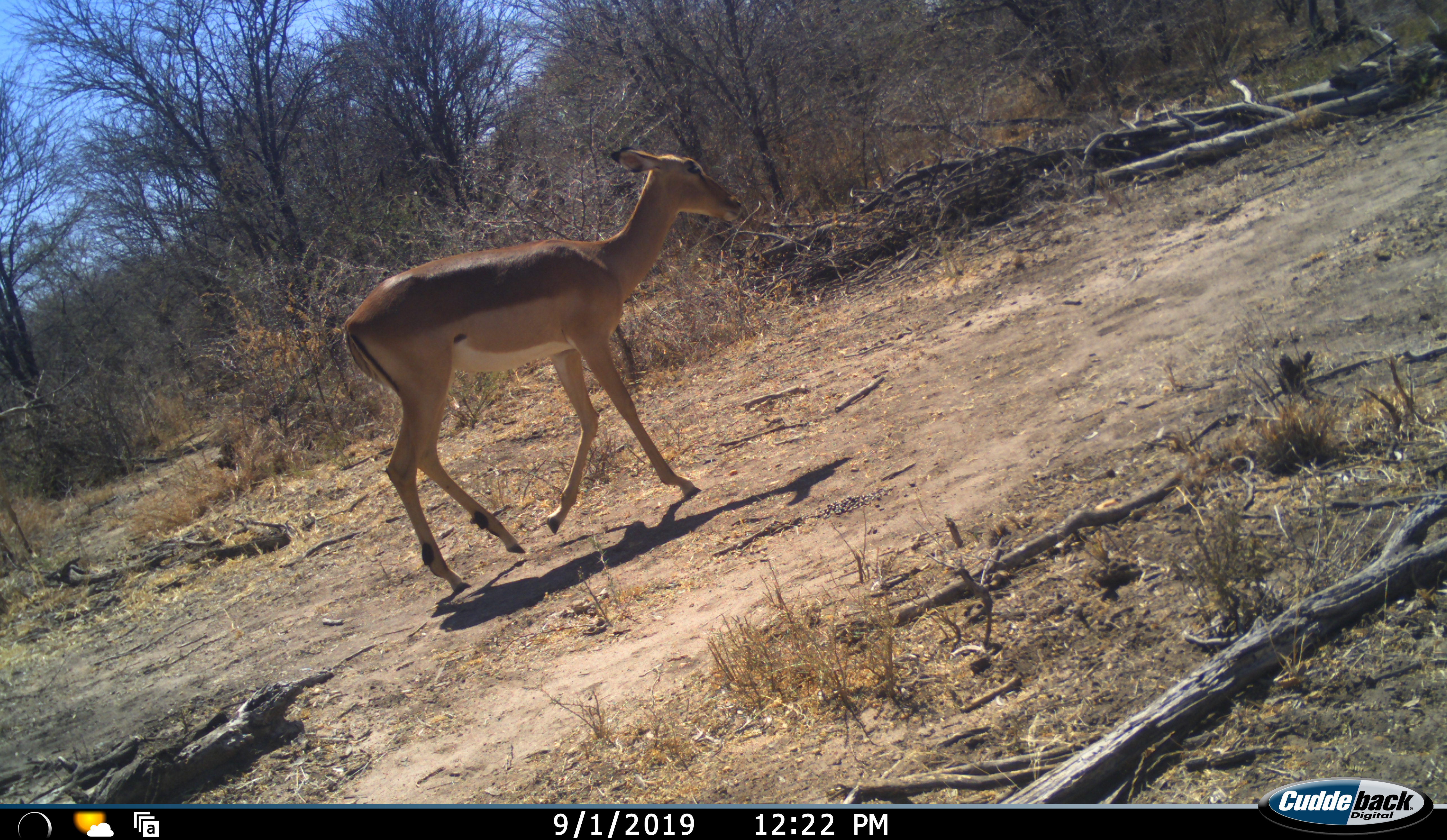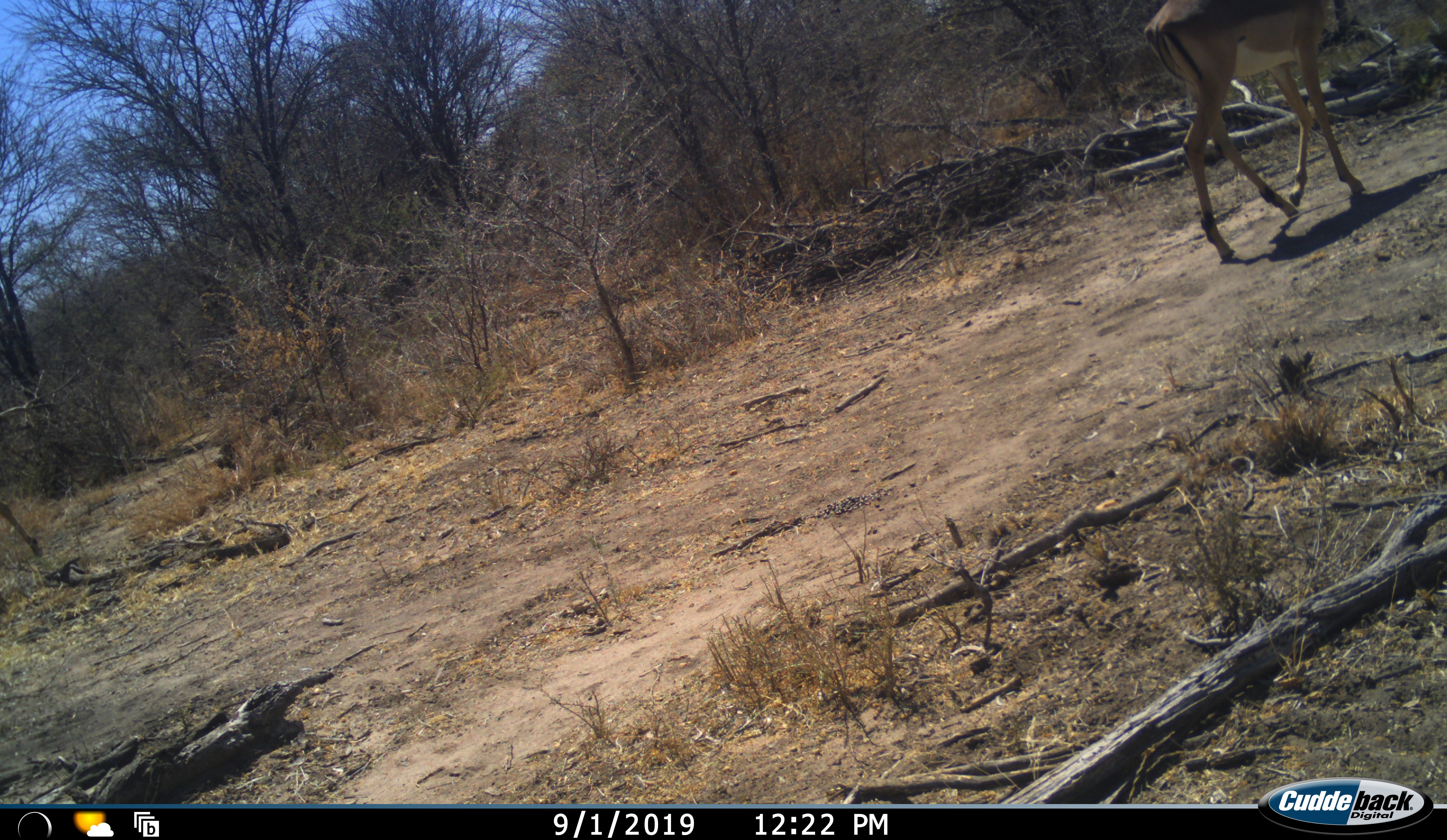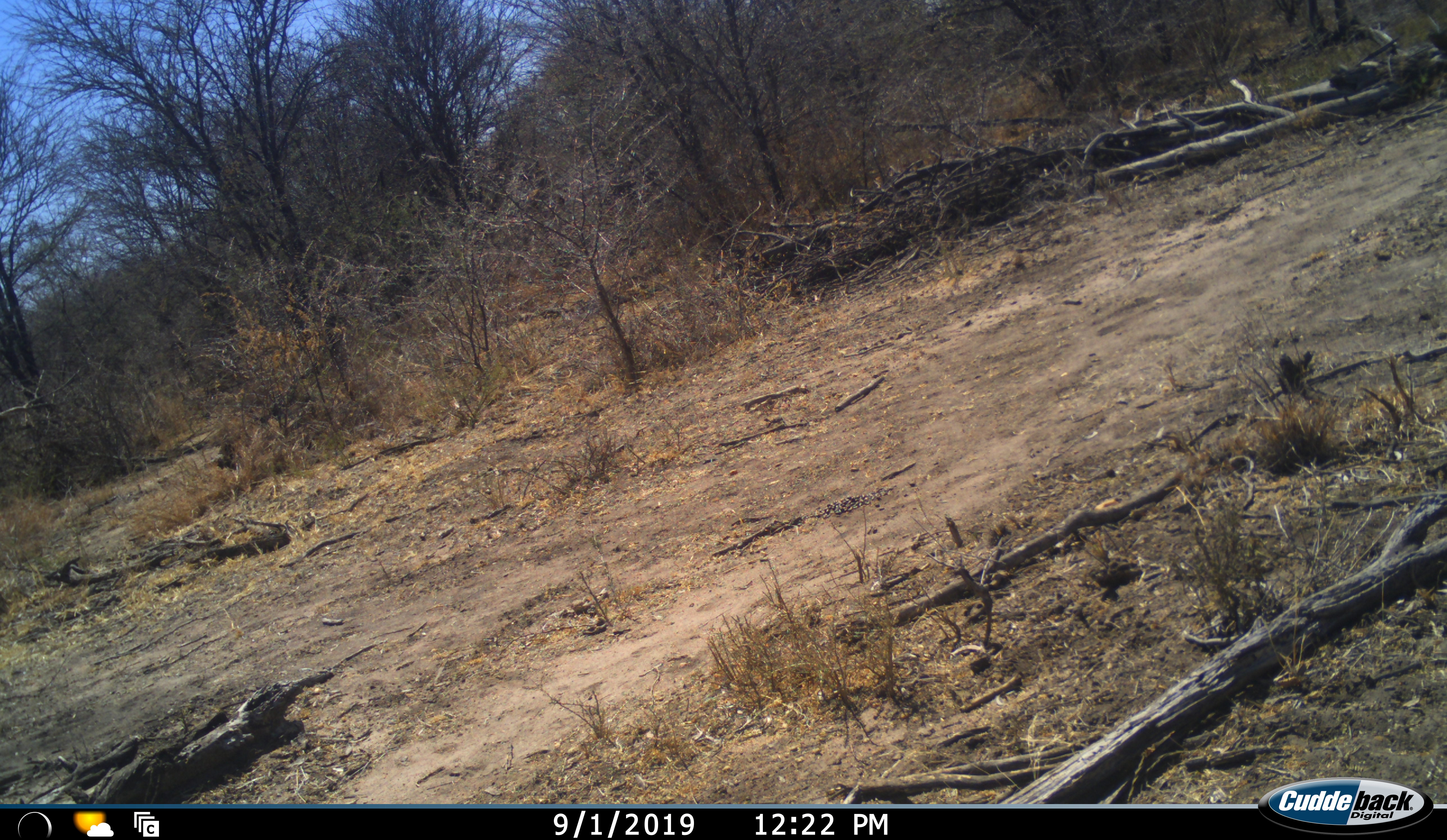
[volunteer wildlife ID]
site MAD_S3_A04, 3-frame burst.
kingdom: Animalia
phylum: Chordata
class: Mammalia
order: Artiodactyla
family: Bovidae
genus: Aepyceros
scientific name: Aepyceros melampus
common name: impala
Impala (Aepyceros melampus), count 1. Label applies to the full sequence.